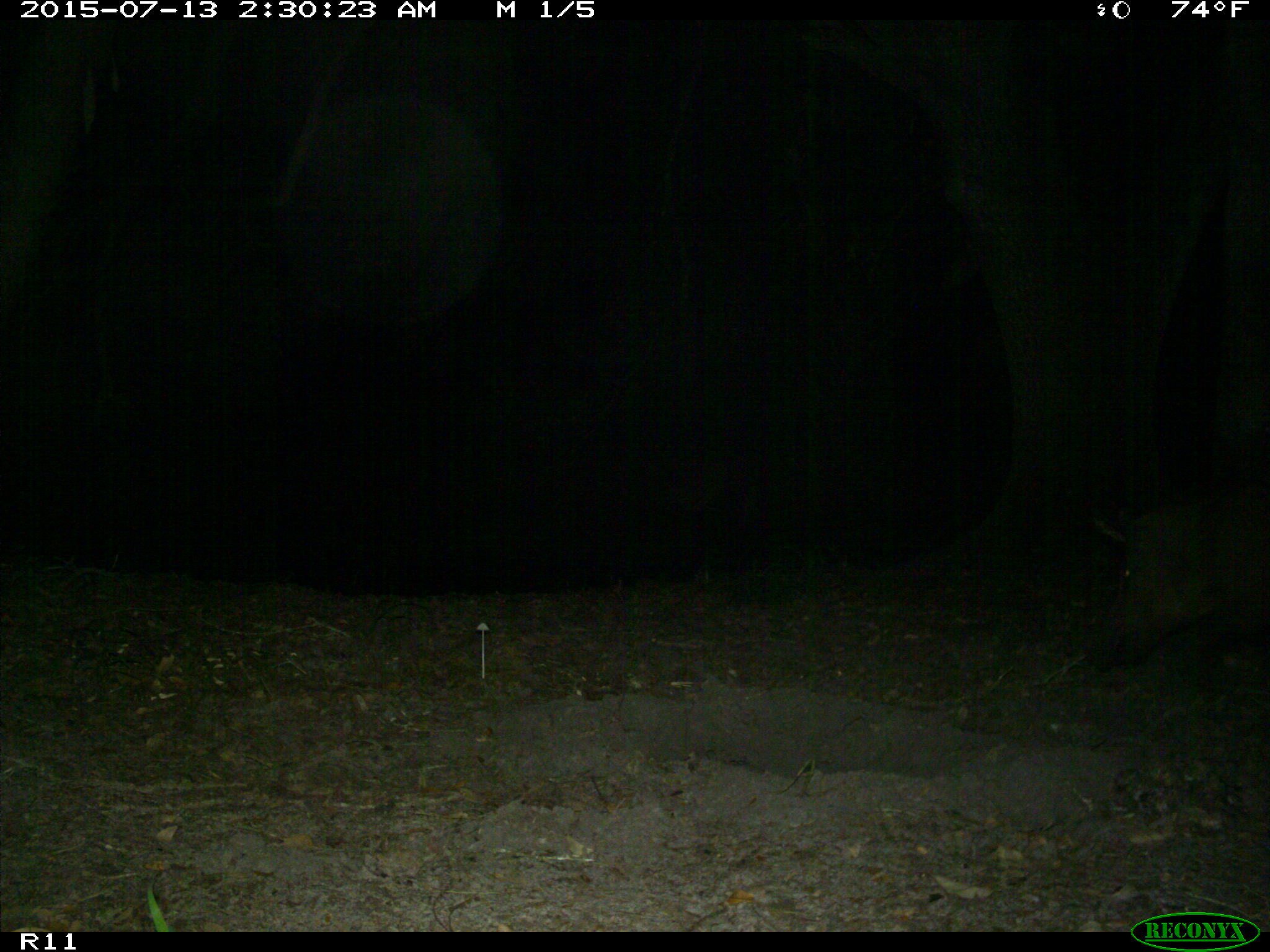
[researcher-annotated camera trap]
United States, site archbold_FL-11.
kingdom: Animalia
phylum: Chordata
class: Mammalia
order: Artiodactyla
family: Suidae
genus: Sus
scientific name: Sus scrofa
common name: wild boar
Sus scrofa (wild boar).